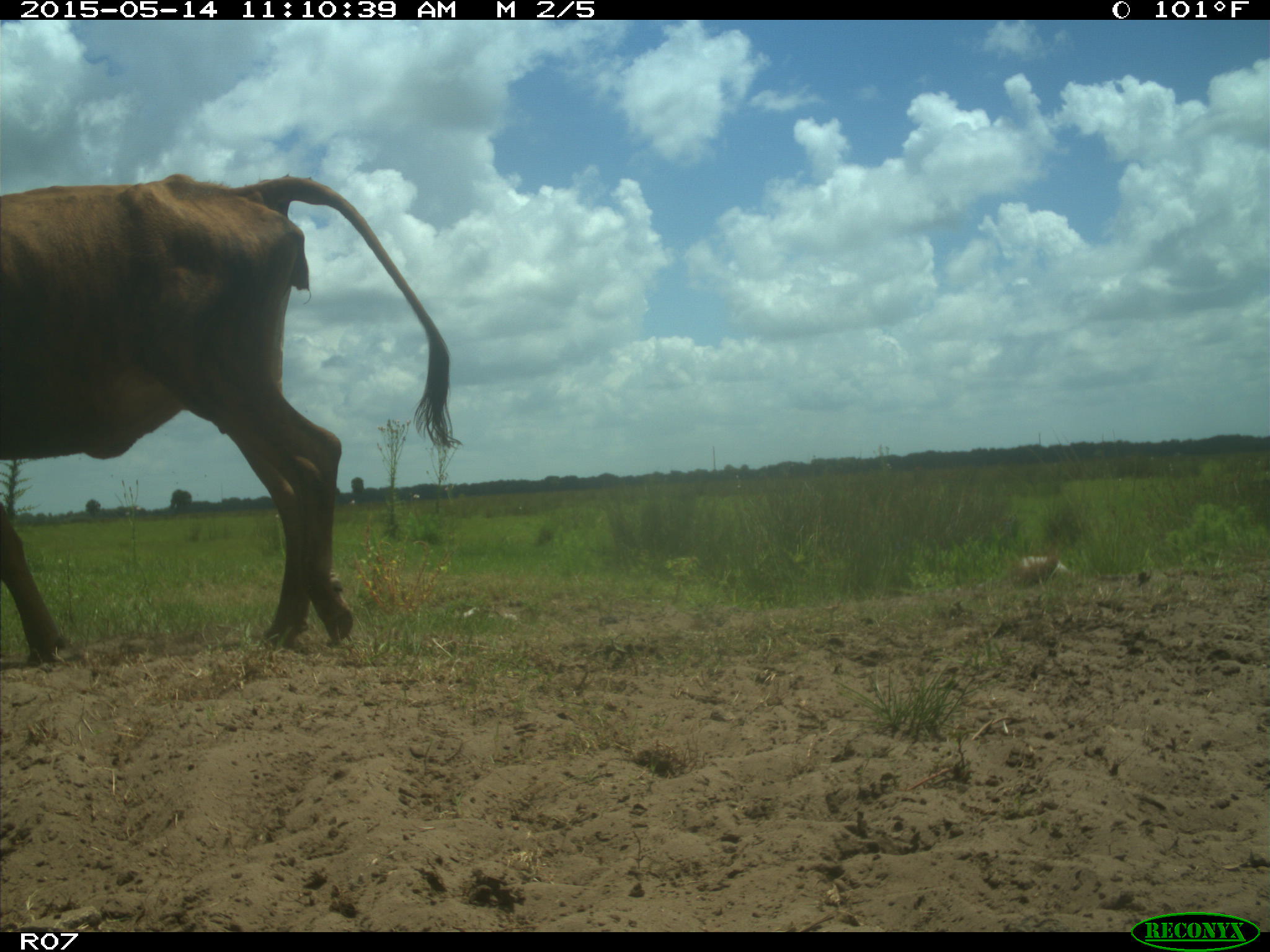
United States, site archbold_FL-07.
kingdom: Animalia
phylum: Chordata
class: Mammalia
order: Artiodactyla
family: Bovidae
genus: Bos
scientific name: Bos taurus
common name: domestic cow